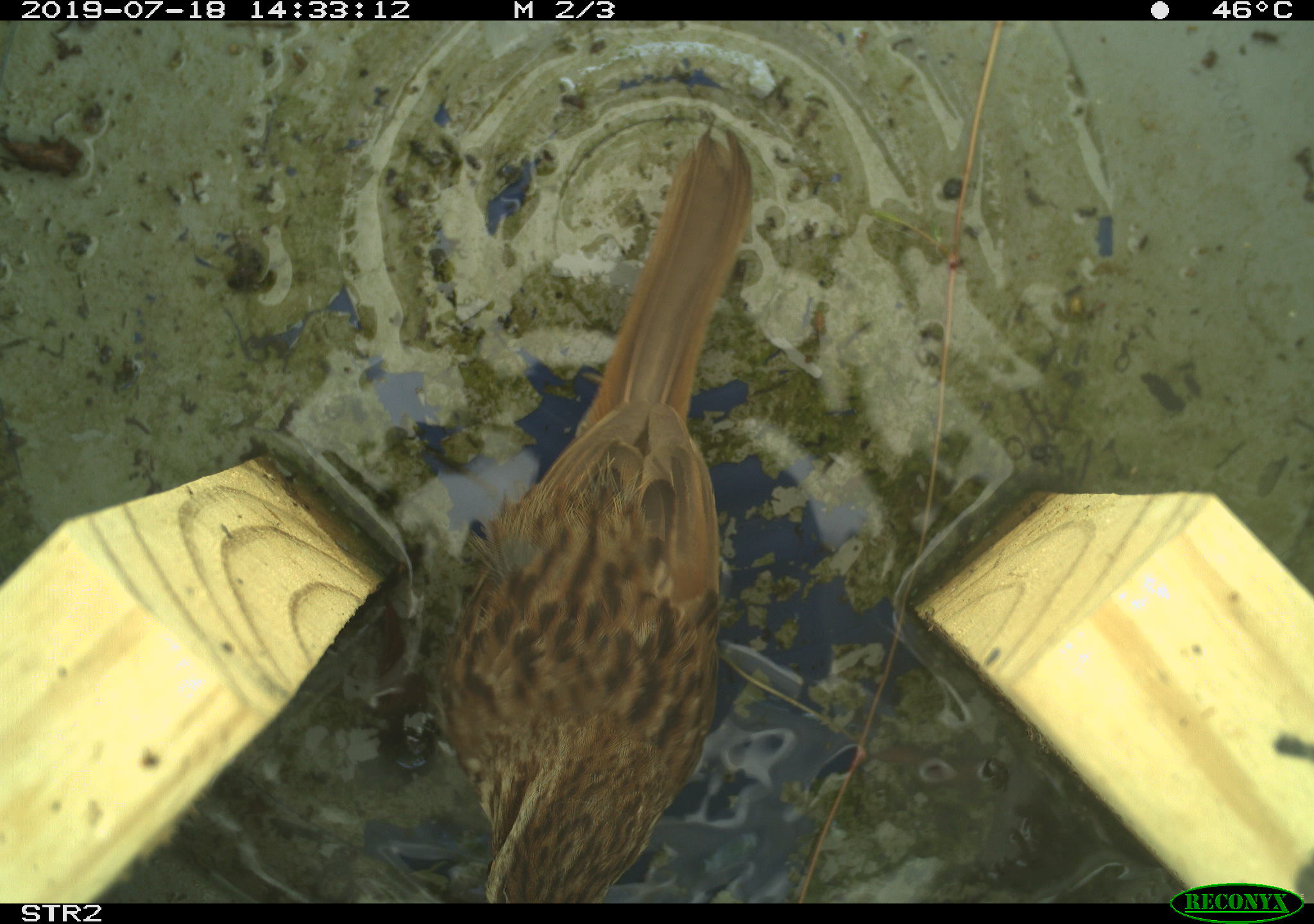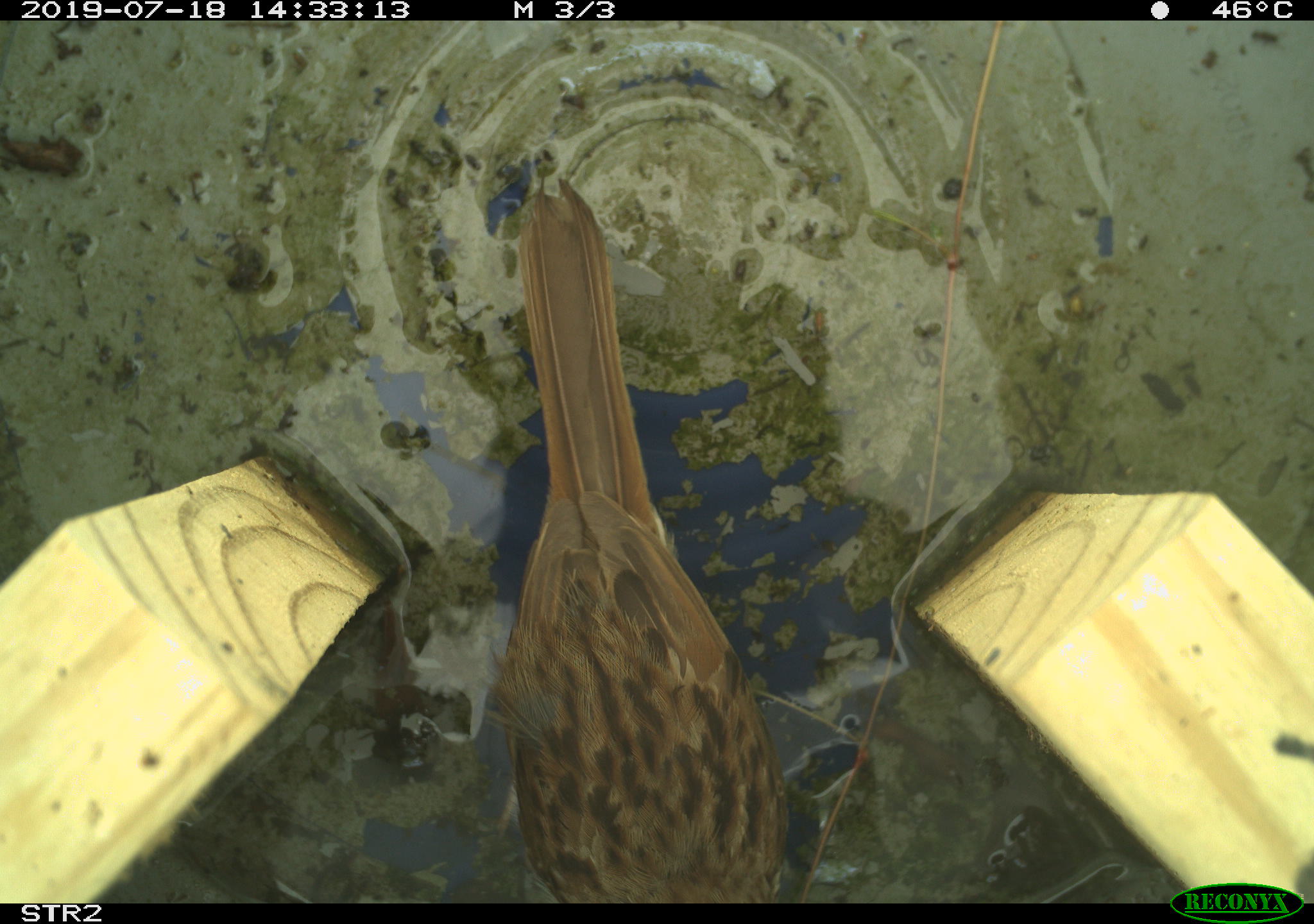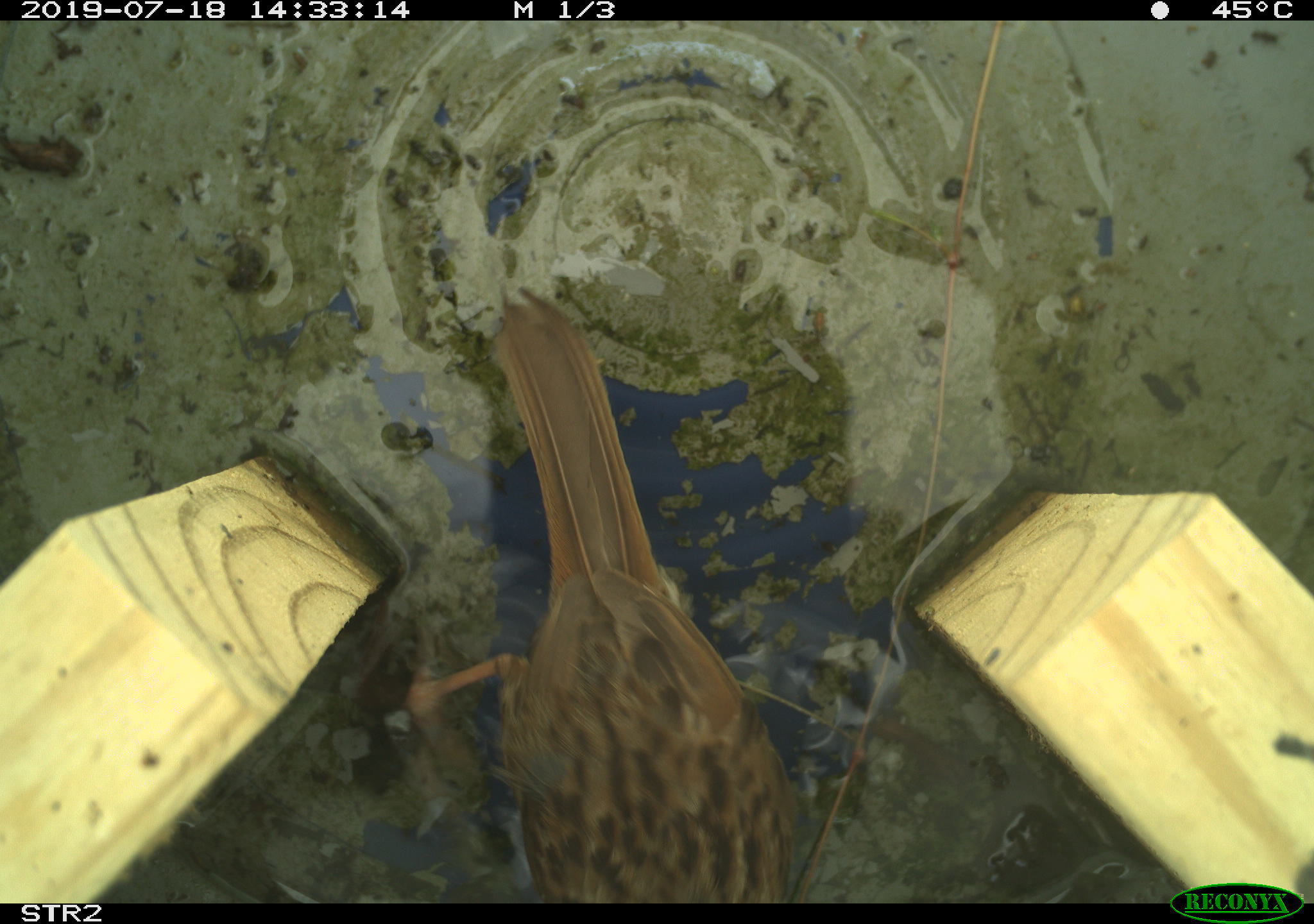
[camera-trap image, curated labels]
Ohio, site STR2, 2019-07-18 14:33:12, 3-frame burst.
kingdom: Animalia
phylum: Chordata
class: Aves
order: Passeriformes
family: Passerellidae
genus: Melospiza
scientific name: Melospiza melodia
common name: song sparrow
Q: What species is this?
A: Song sparrow (Melospiza melodia).